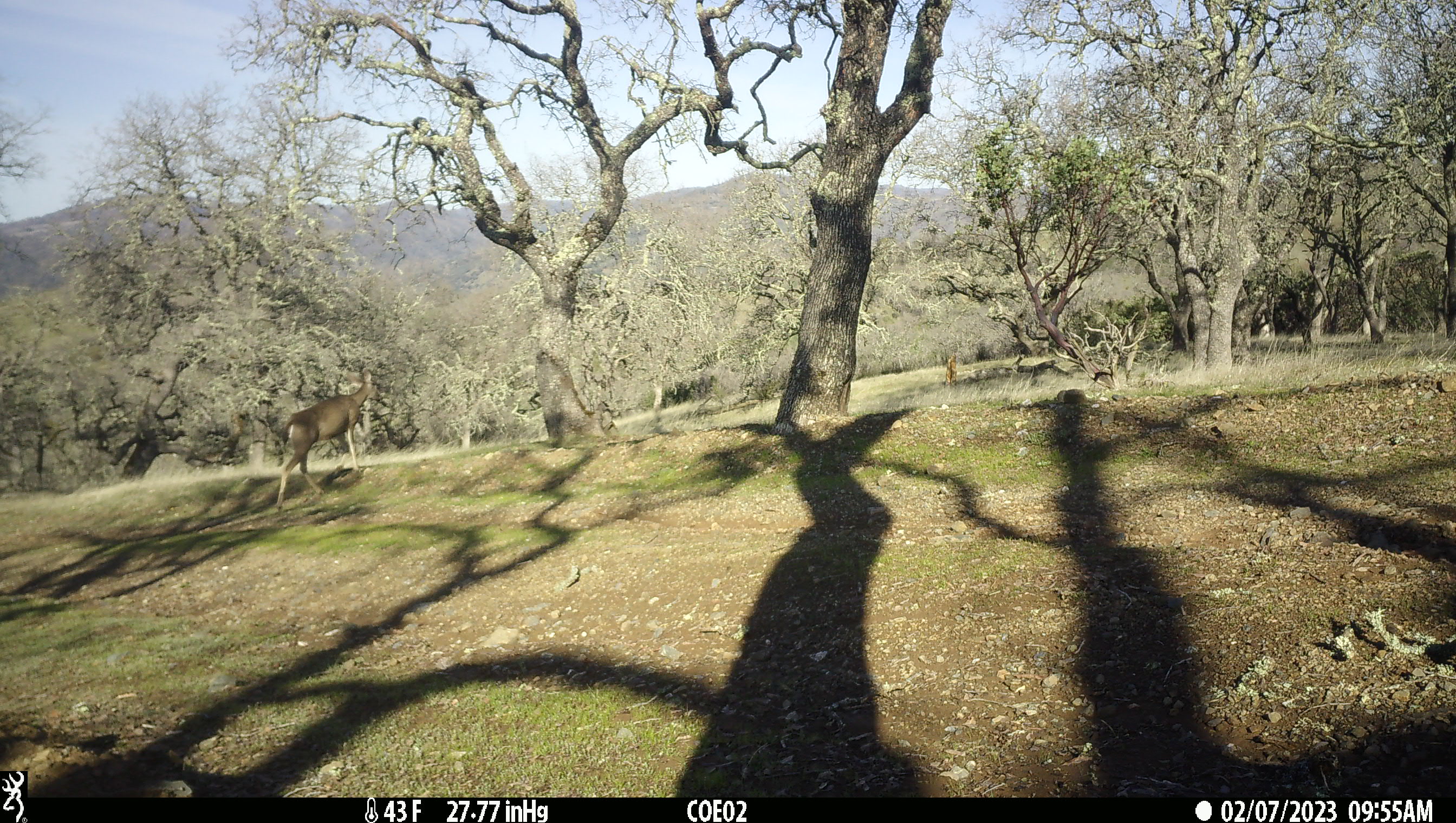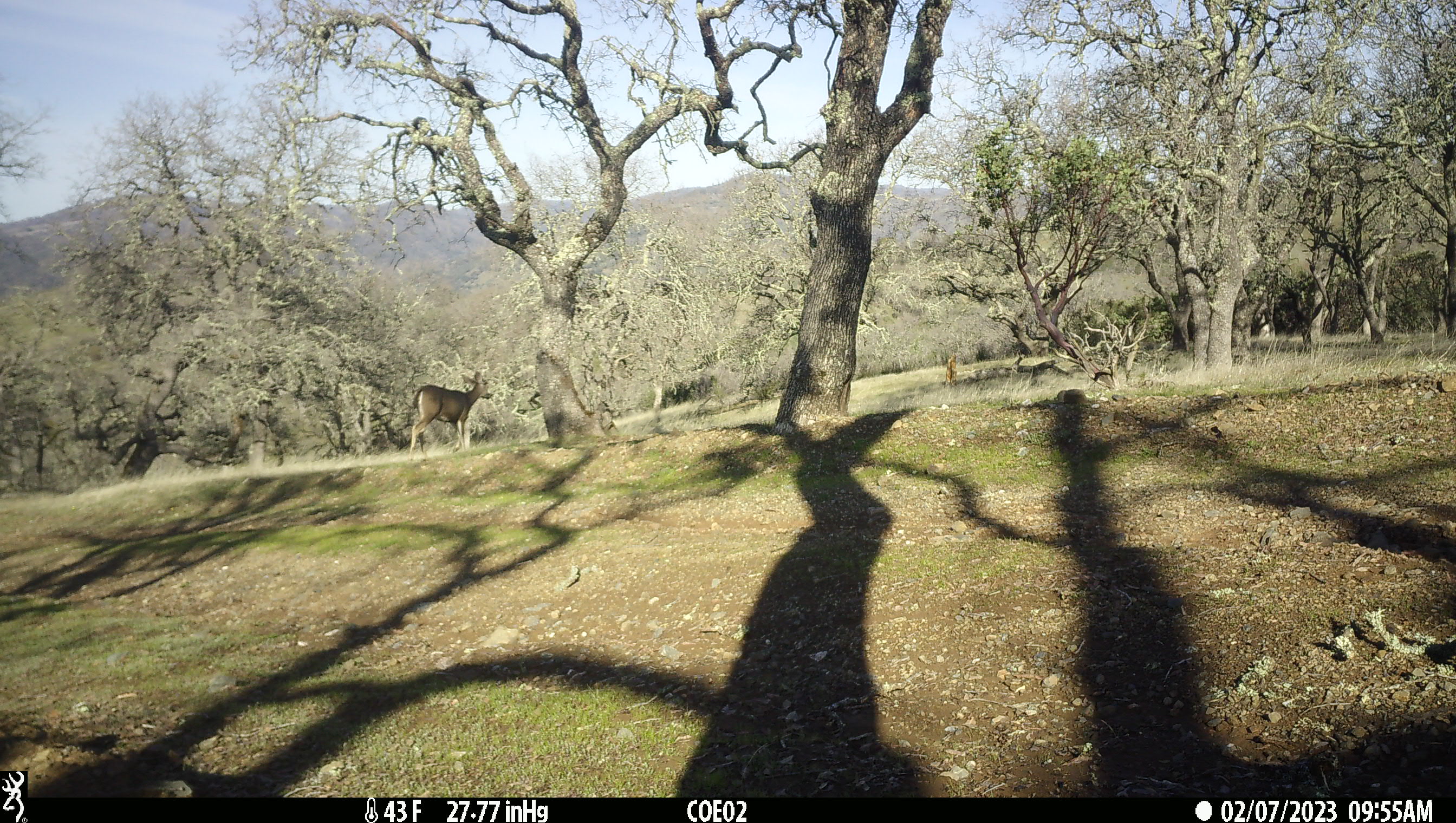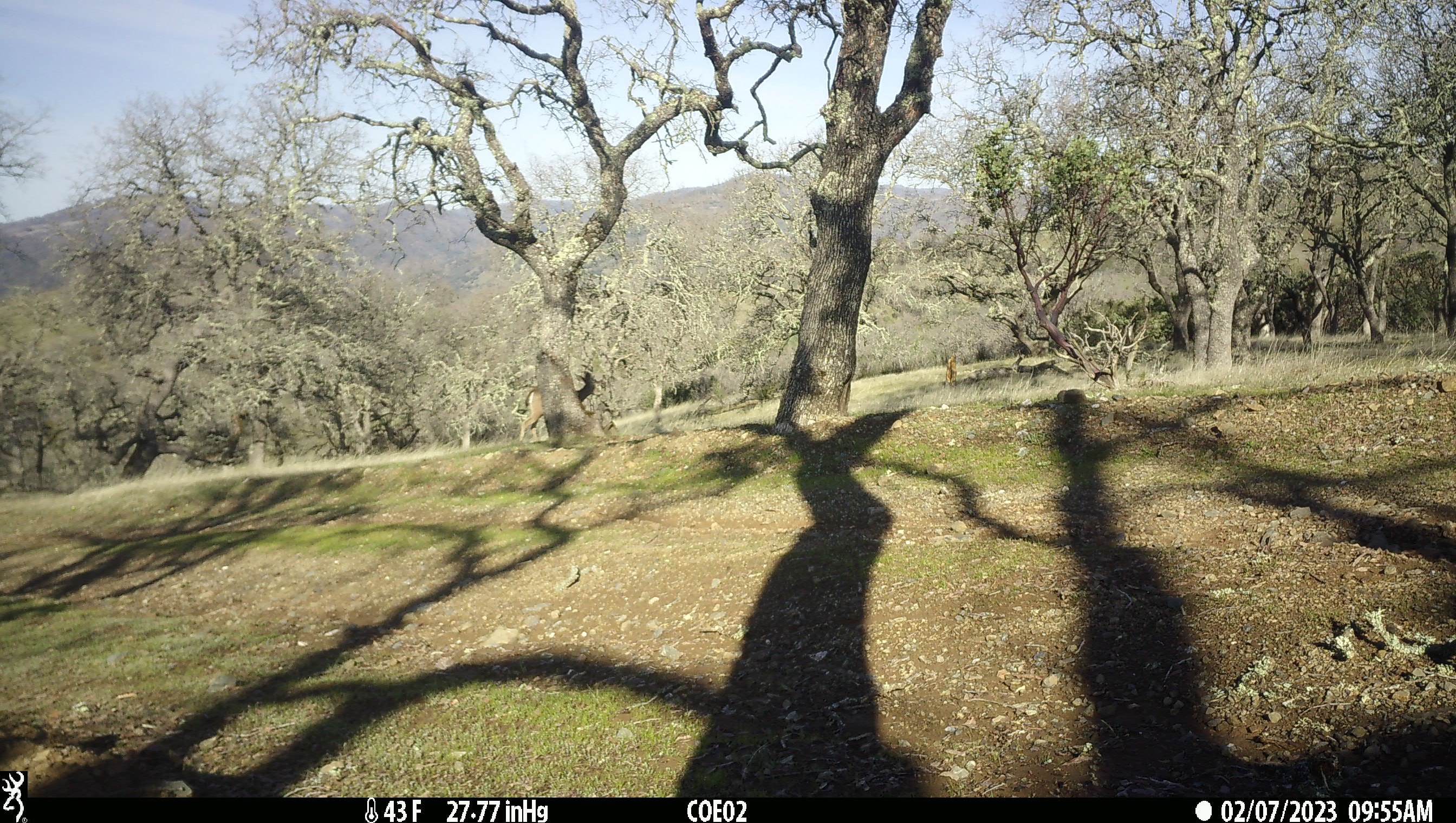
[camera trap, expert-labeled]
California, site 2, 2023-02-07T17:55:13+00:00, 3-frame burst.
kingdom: Animalia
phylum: Chordata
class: Mammalia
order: Artiodactyla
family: Cervidae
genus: Odocoileus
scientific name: Odocoileus hemionus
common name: mule deer